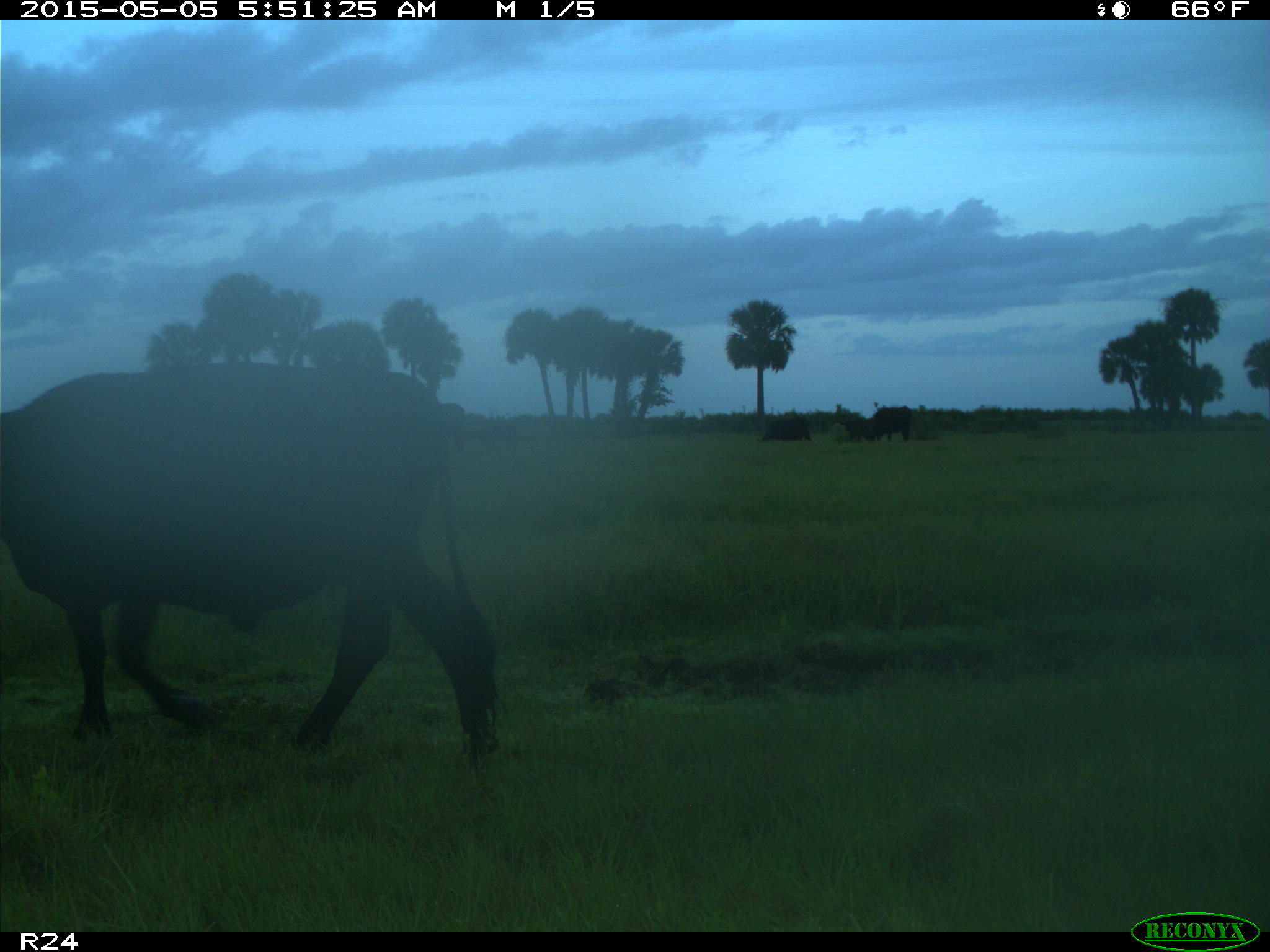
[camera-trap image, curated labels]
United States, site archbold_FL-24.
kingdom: Animalia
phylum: Chordata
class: Mammalia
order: Artiodactyla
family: Bovidae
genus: Bos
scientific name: Bos taurus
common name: domestic cow